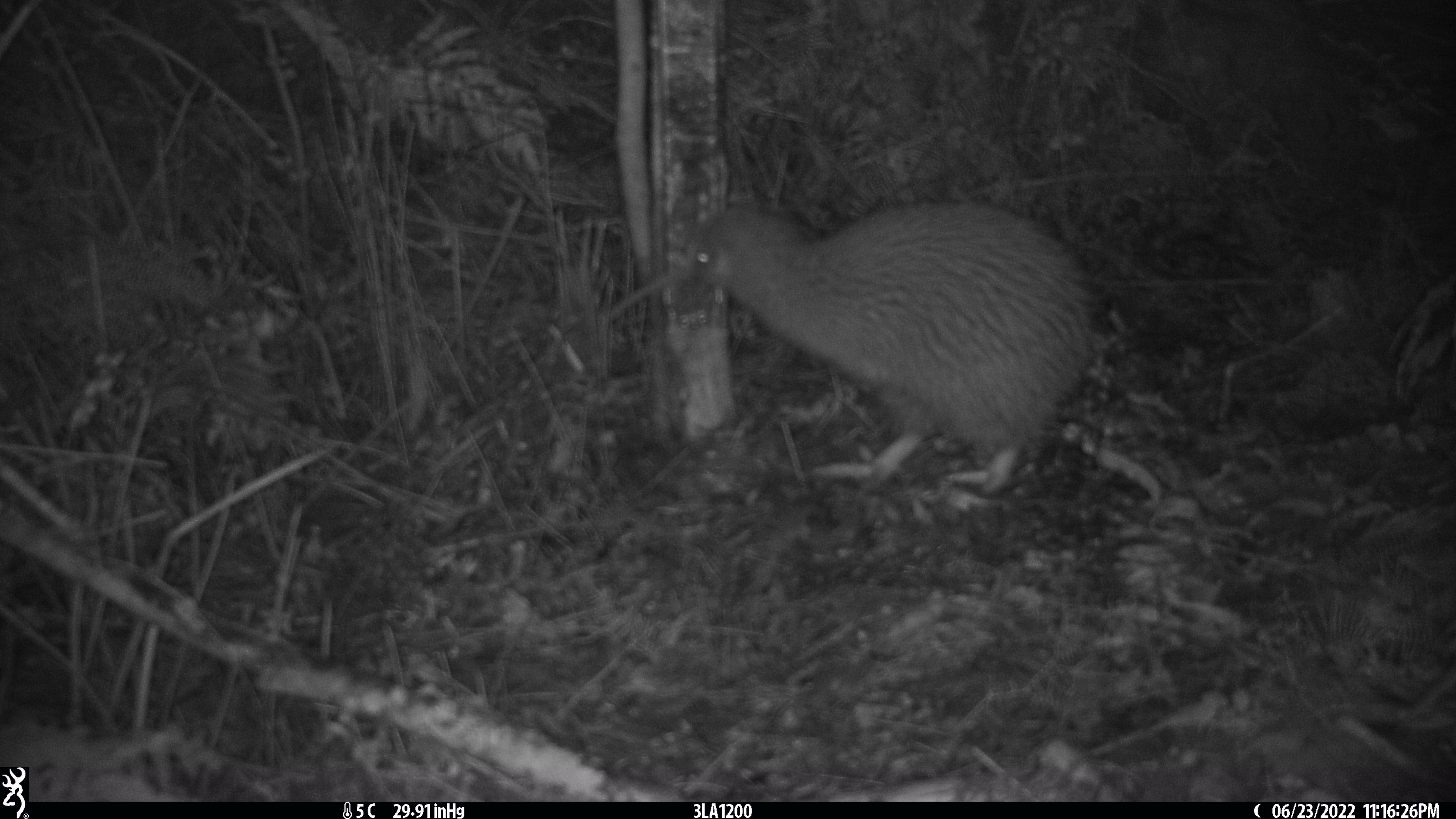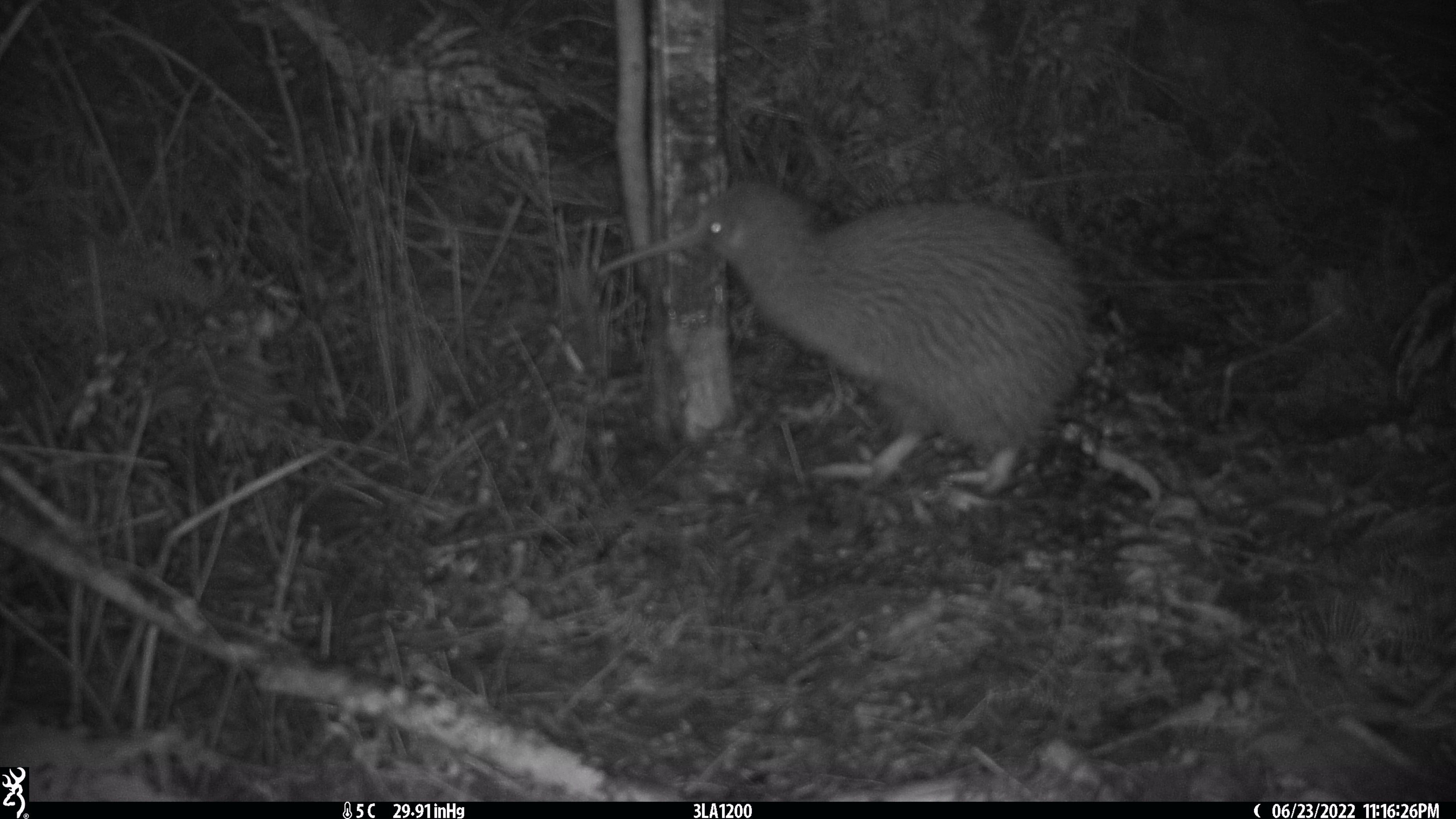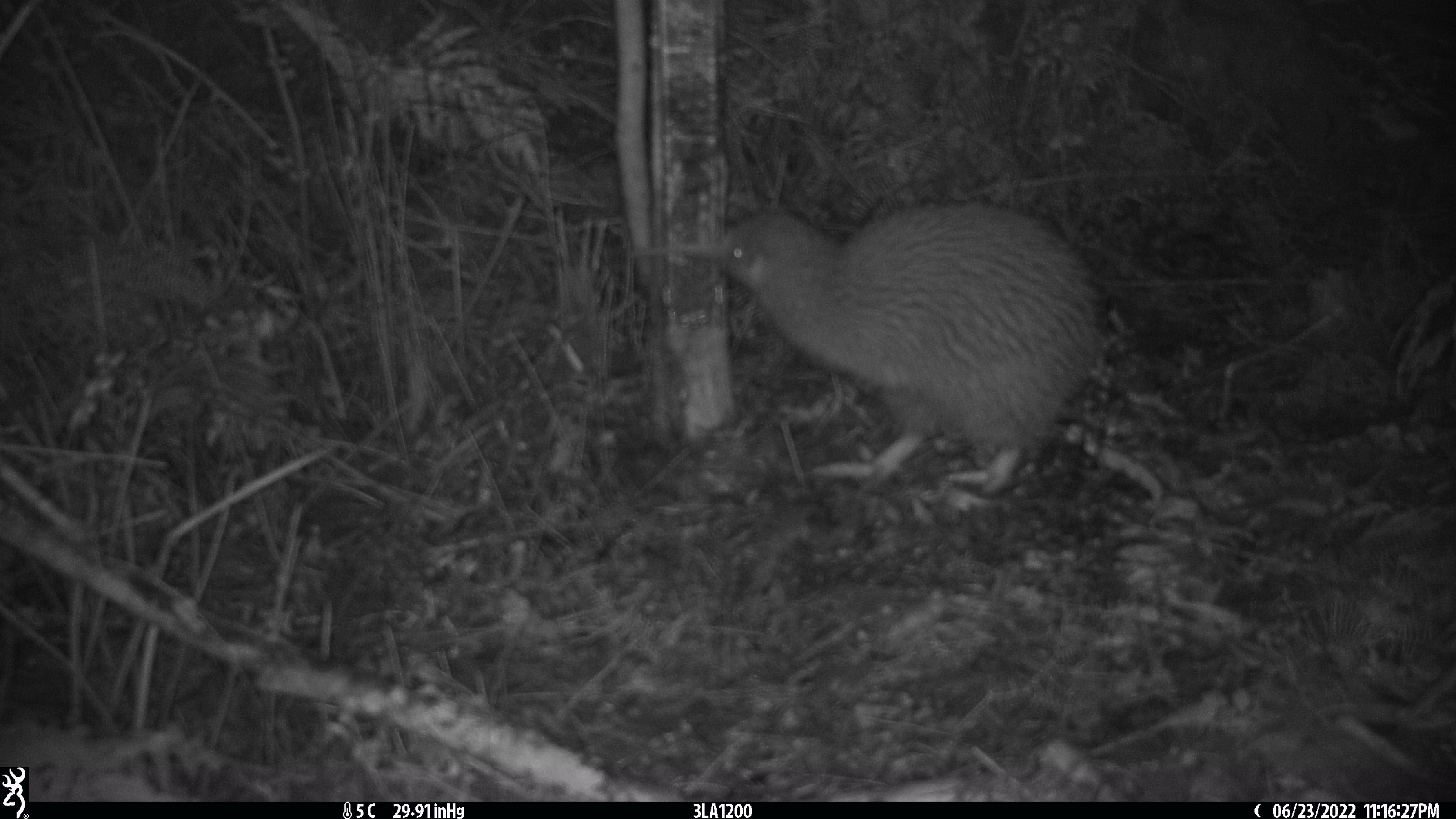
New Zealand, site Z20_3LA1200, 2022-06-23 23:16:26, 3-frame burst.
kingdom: Animalia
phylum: Chordata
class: Aves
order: Apterygiformes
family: Apterygidae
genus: Apteryx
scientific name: Apteryx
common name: kiwi